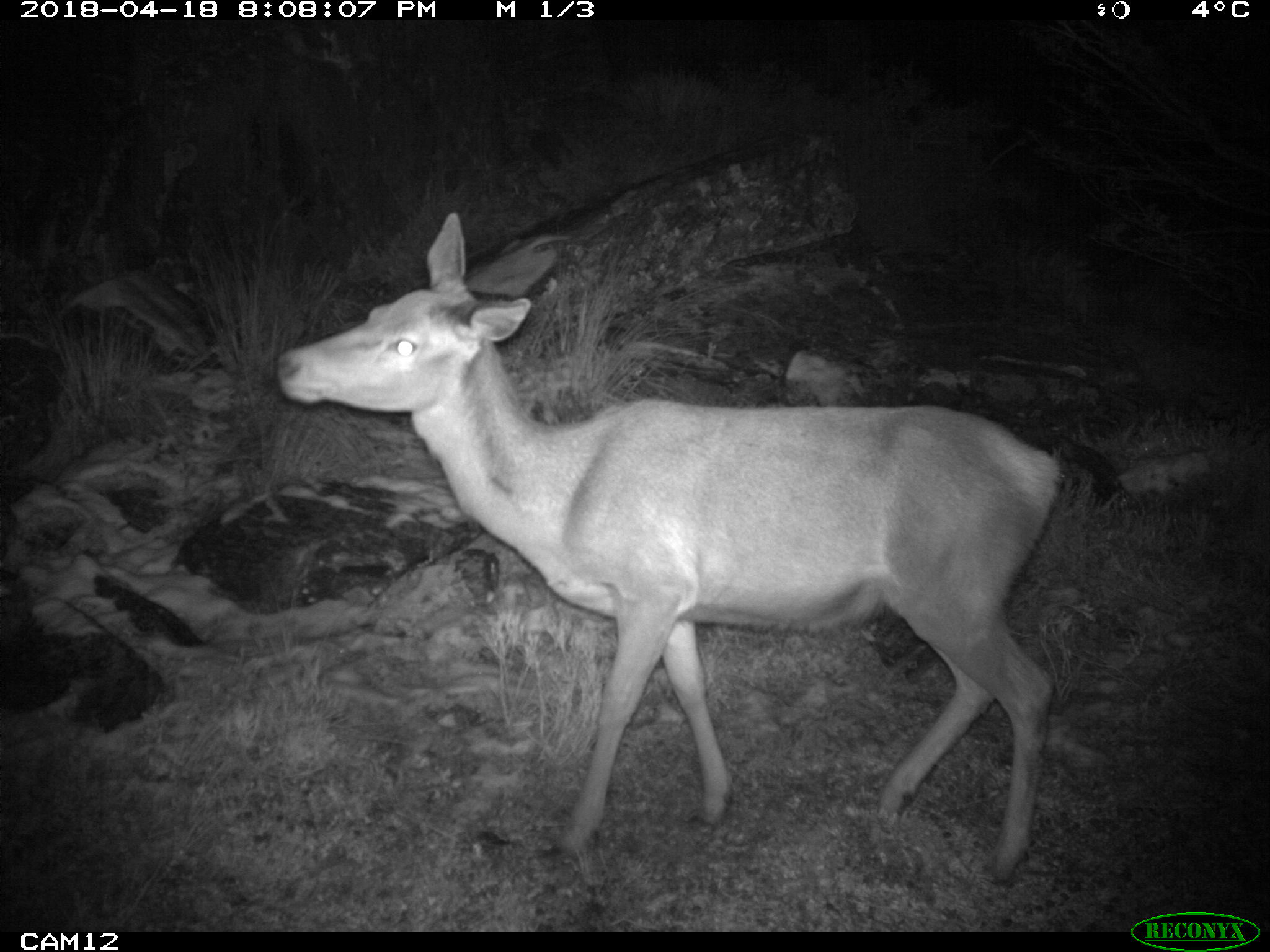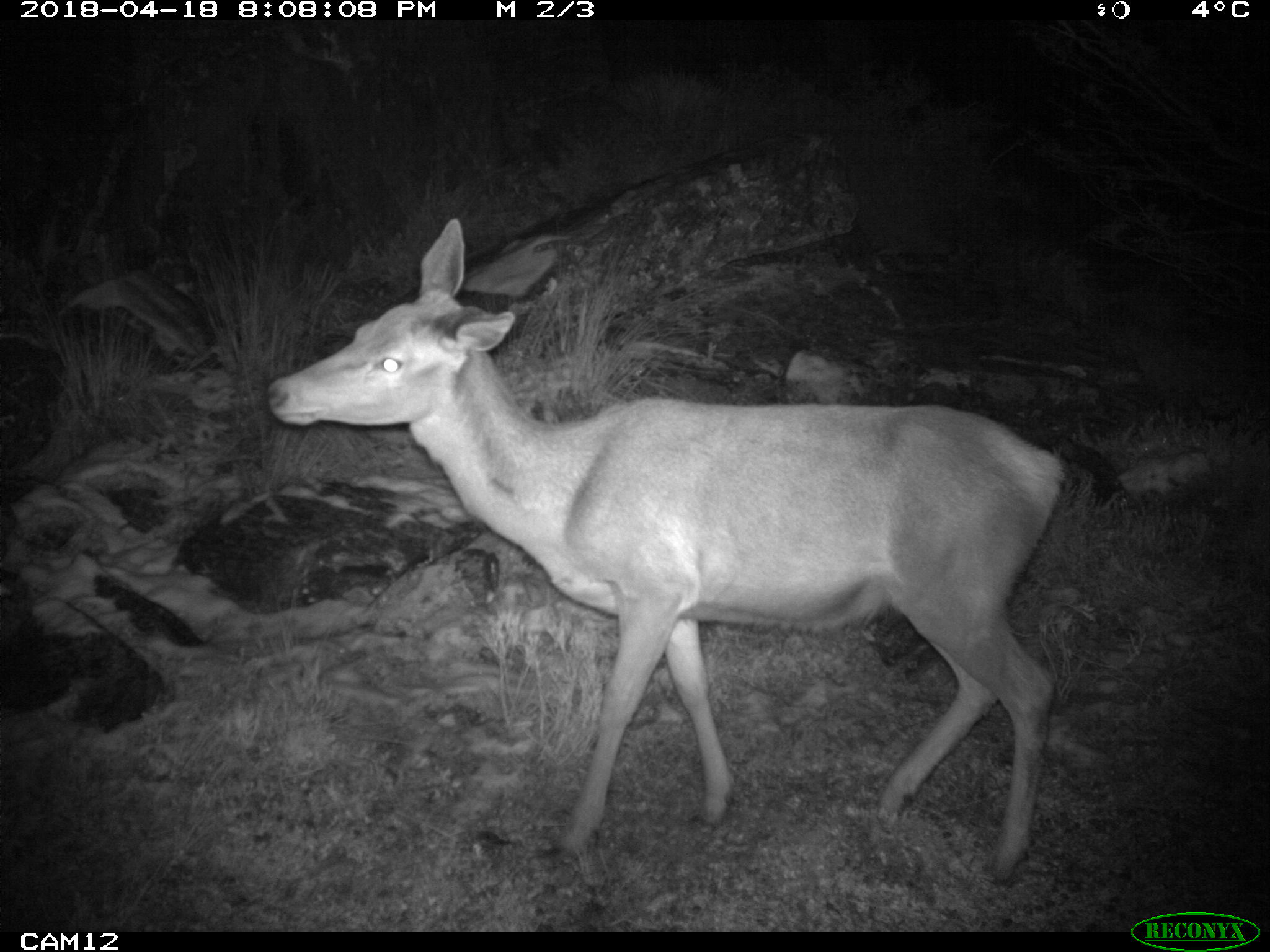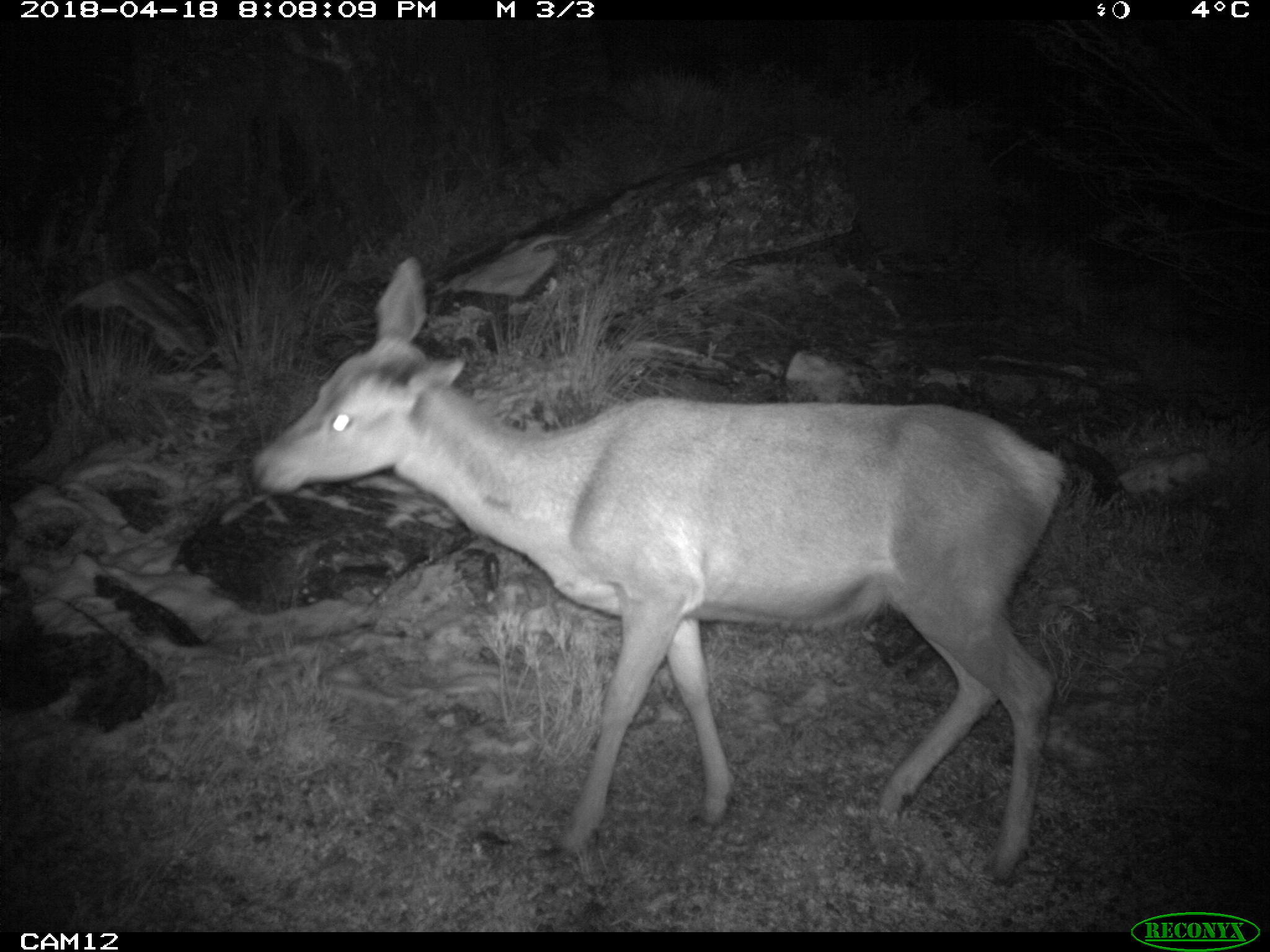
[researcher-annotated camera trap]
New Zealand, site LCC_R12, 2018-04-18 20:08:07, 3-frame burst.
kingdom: Animalia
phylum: Chordata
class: Mammalia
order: Artiodactyla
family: Cervidae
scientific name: Cervidae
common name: deer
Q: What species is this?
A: Deer (Cervidae).